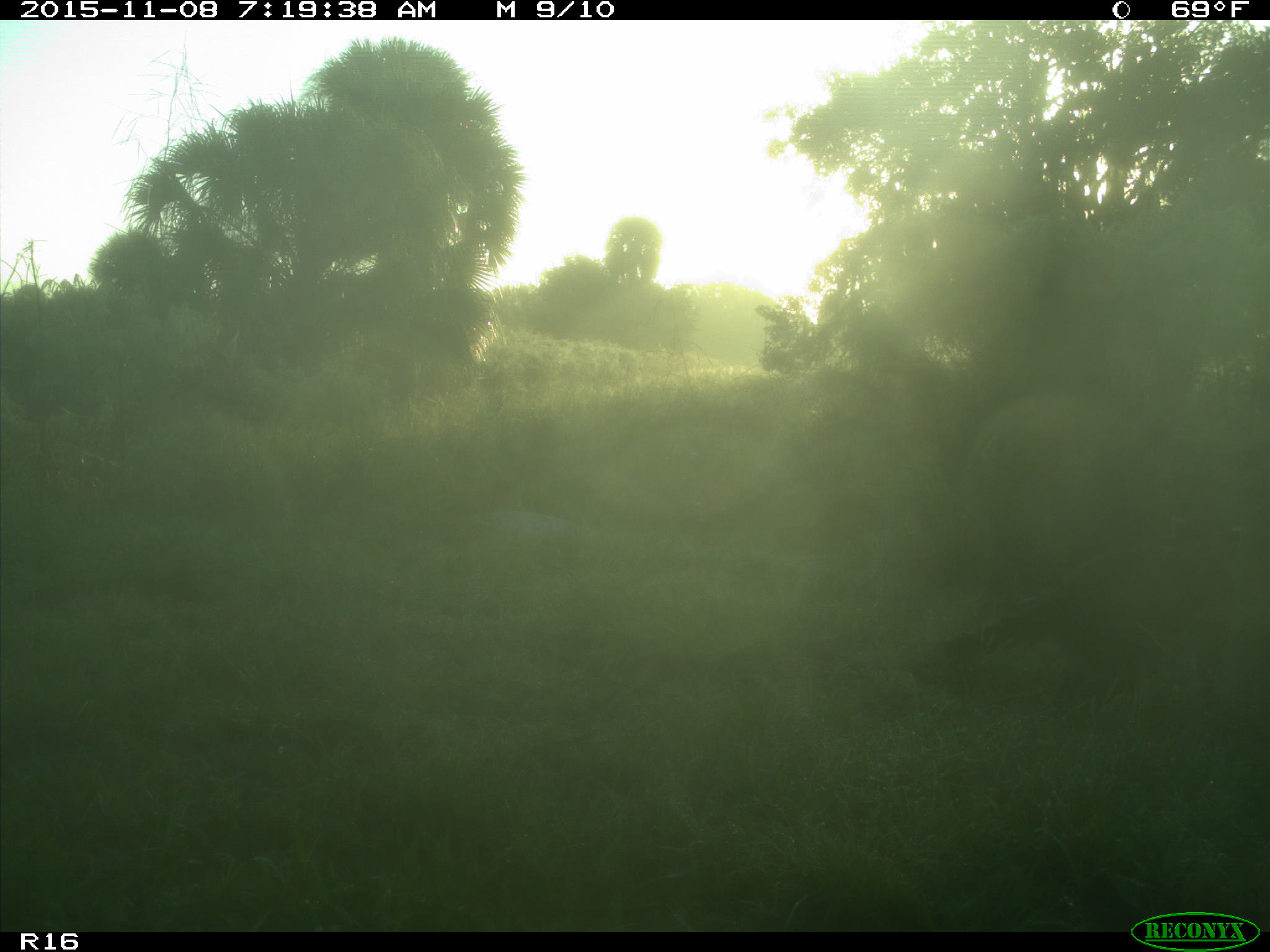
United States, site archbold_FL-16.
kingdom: Animalia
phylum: Chordata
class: Mammalia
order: Carnivora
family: Procyonidae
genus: Procyon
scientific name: Procyon lotor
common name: common raccoon